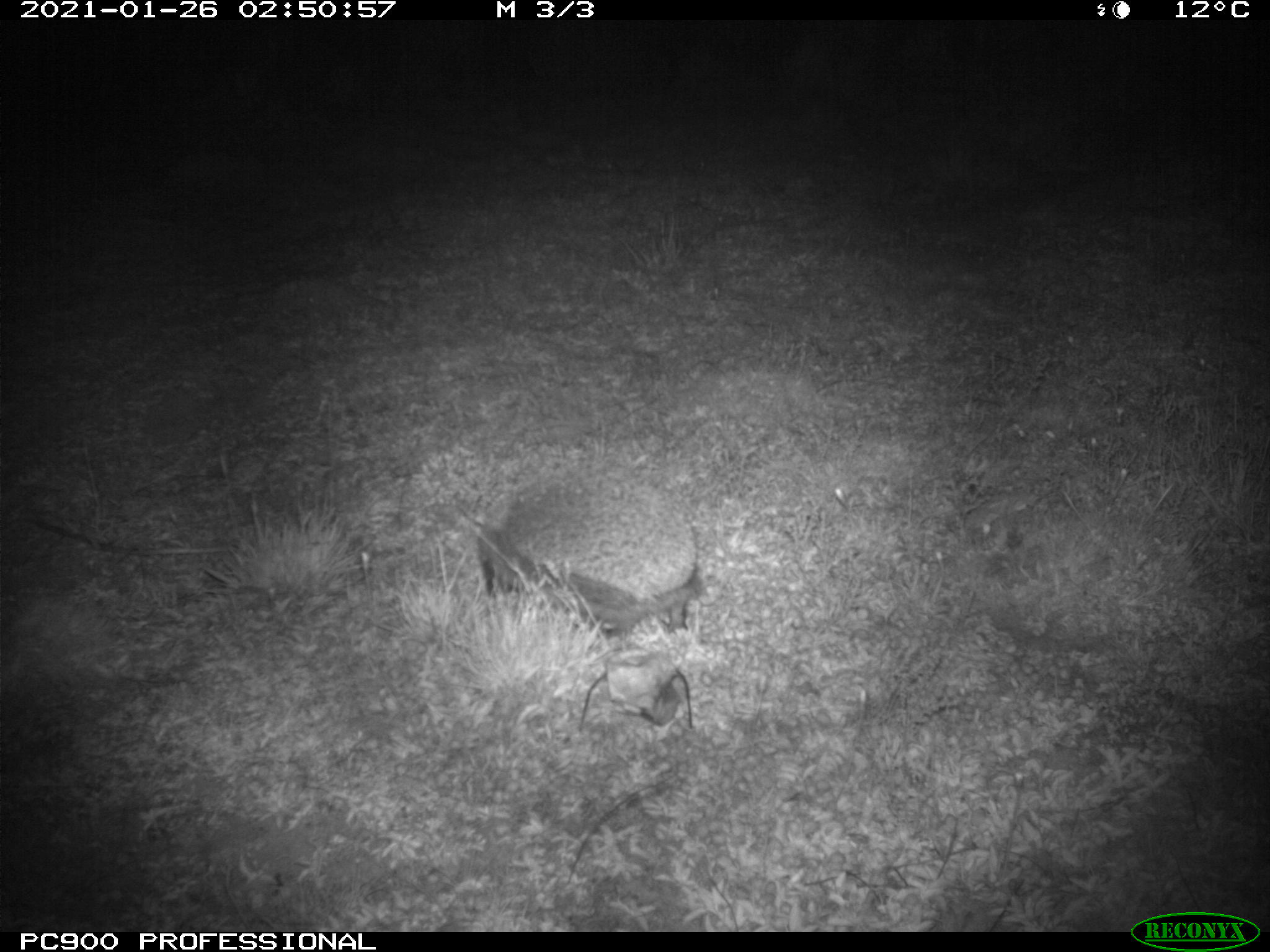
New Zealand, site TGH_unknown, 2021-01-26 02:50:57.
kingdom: Animalia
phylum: Chordata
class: Mammalia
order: Eulipotyphla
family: Erinaceidae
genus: Erinaceus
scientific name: Erinaceus europaeus europaeus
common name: european hedgehog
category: hedgehog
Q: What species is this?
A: Hedgehog (european hedgehog) (Erinaceus europaeus europaeus).